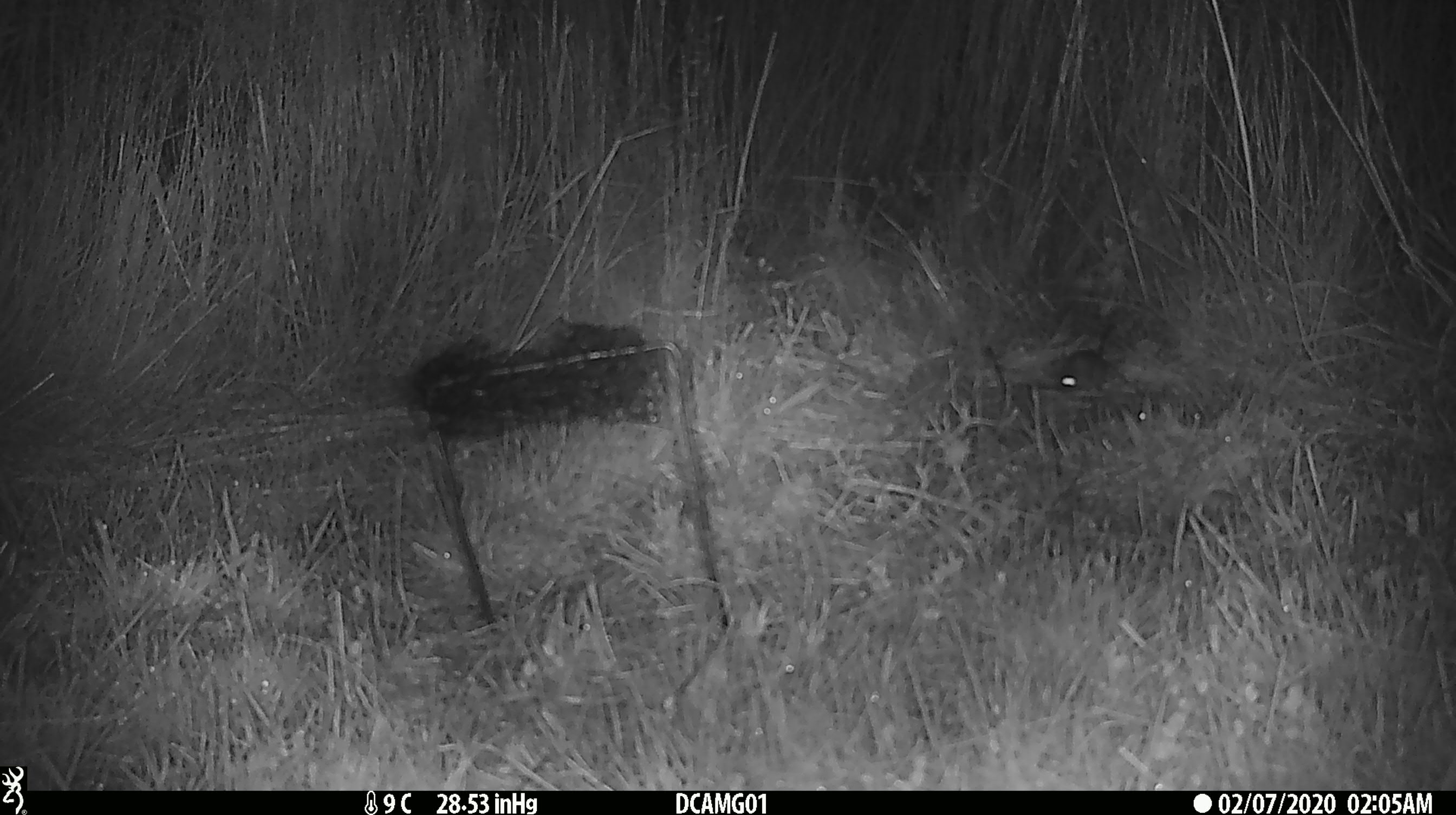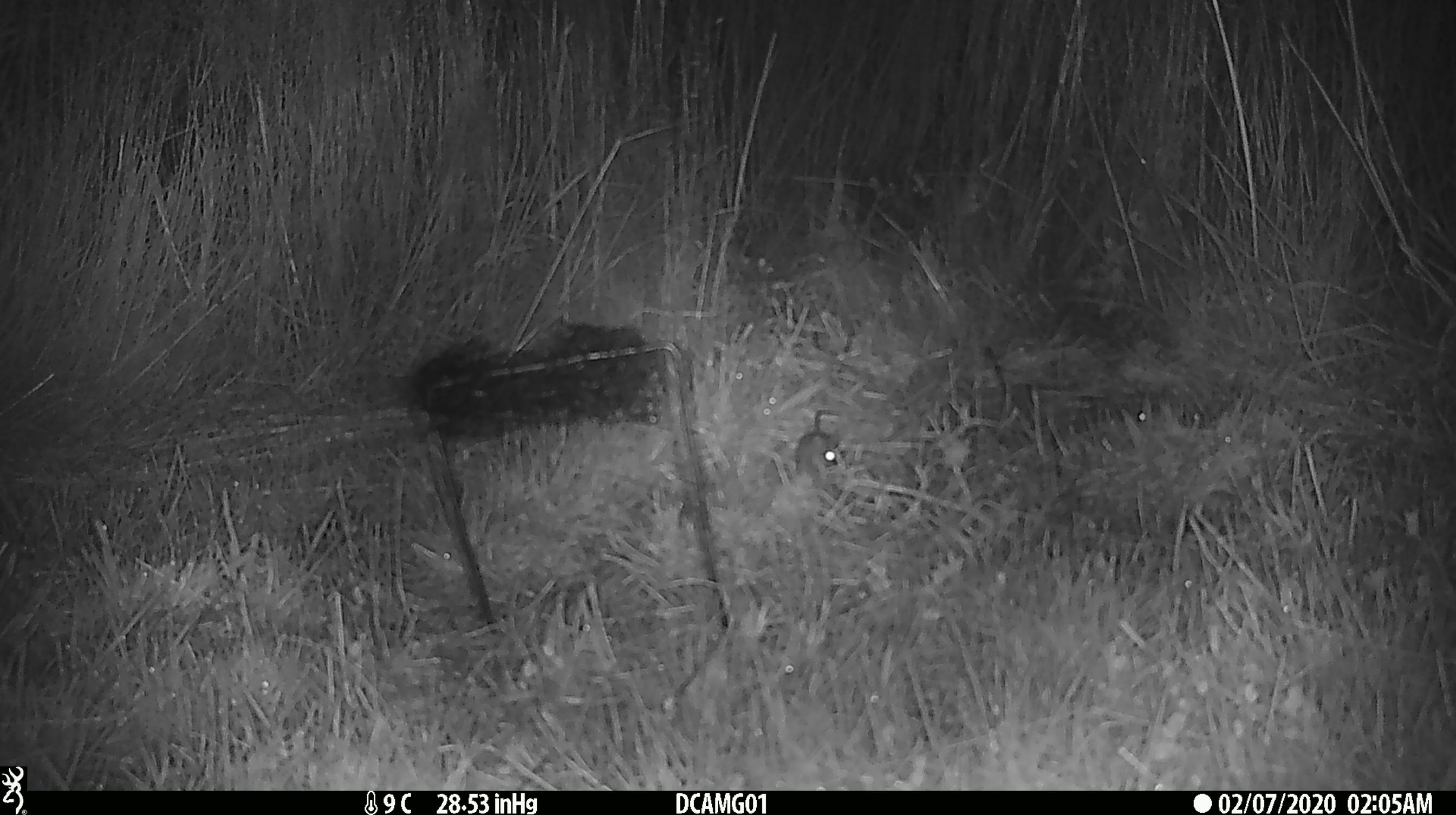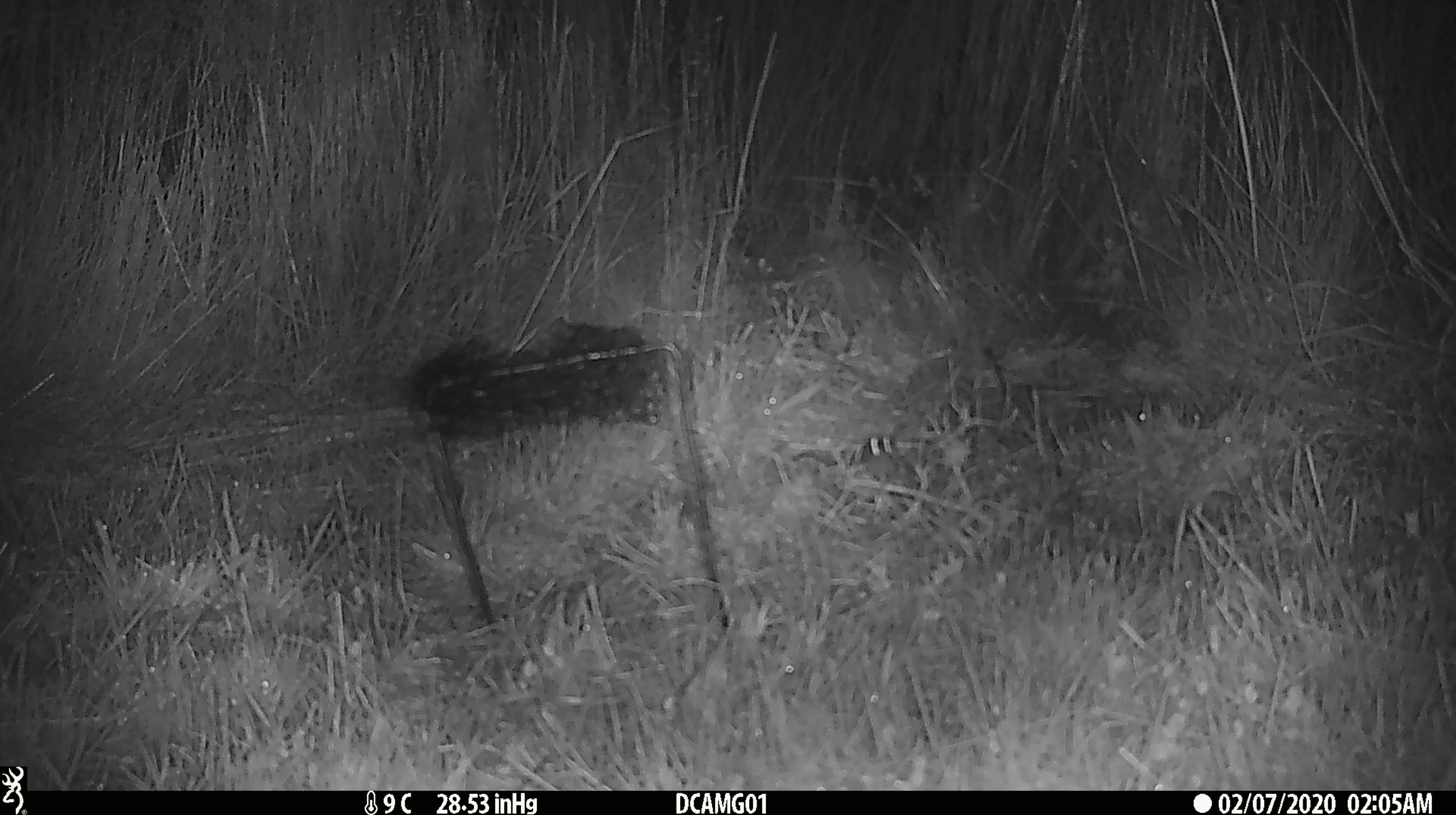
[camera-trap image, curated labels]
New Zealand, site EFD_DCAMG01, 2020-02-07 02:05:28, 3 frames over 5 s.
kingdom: Animalia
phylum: Chordata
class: Mammalia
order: Rodentia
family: Muridae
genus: Mus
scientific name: Mus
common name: mouse